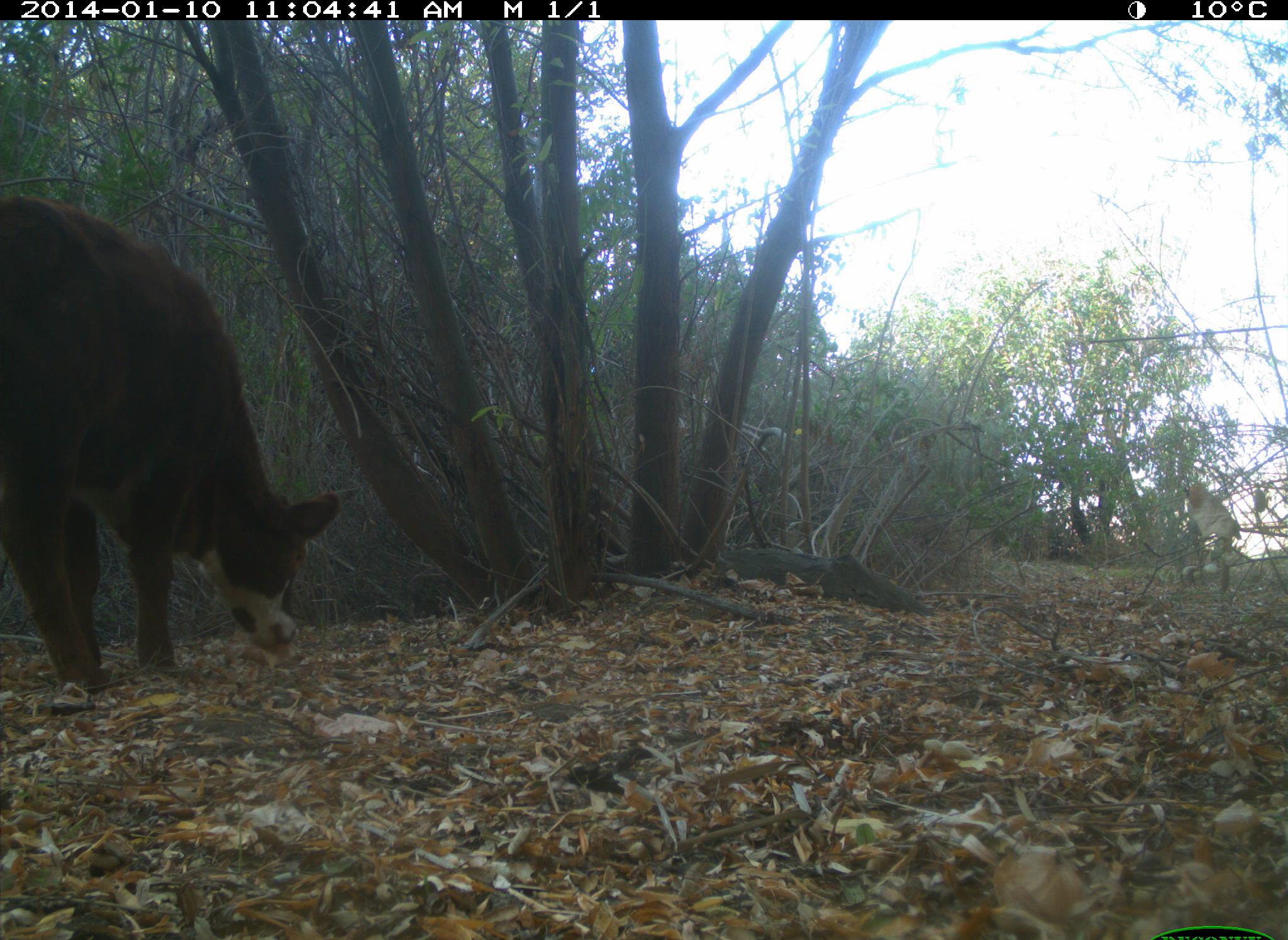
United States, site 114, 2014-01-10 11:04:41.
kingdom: Animalia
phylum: Chordata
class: Mammalia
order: Artiodactyla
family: Bovidae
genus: Bos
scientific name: Bos taurus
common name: cow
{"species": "cow (Bos taurus)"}